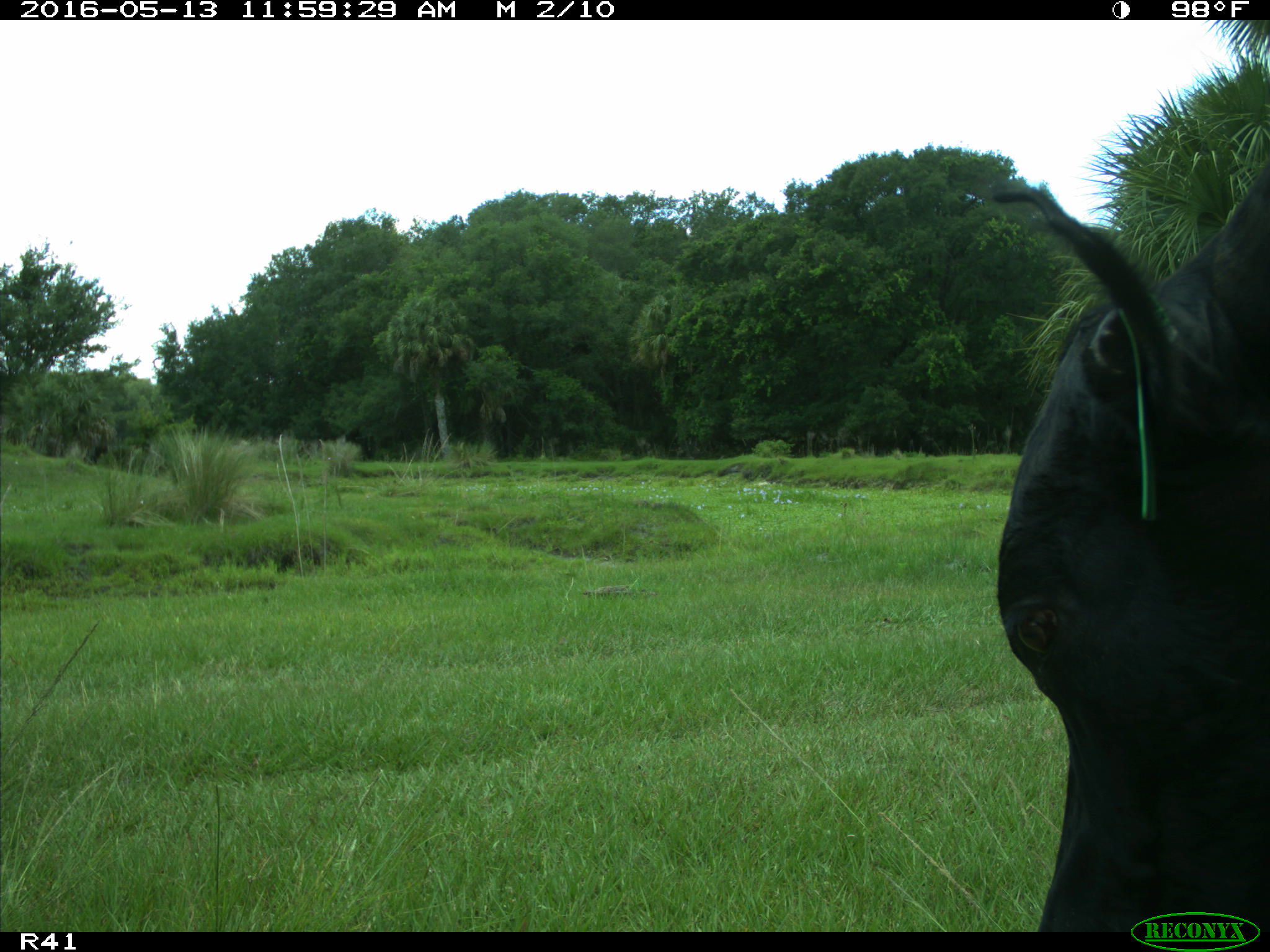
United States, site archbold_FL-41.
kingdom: Animalia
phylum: Chordata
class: Mammalia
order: Artiodactyla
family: Bovidae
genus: Bos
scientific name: Bos taurus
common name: domestic cow